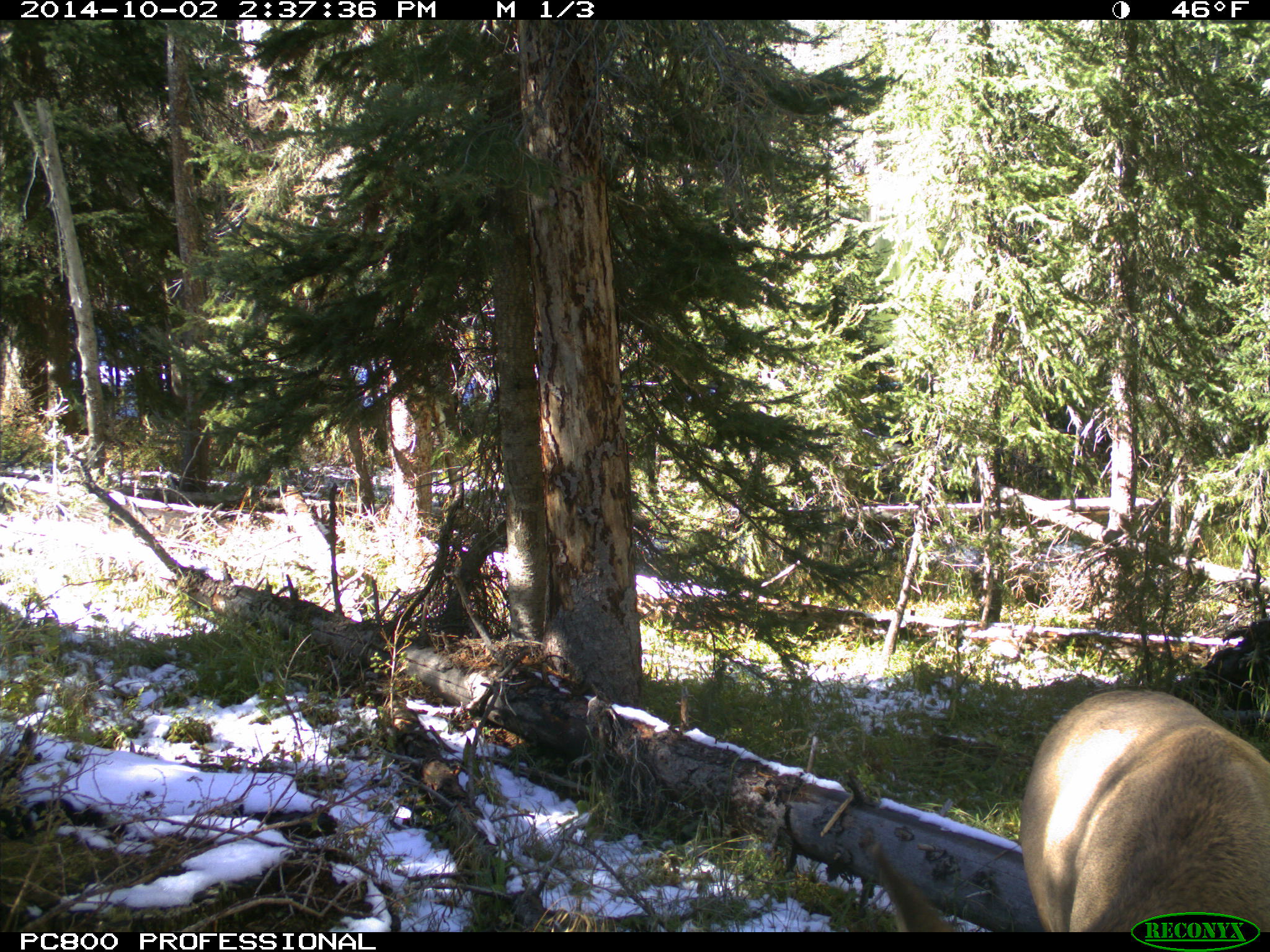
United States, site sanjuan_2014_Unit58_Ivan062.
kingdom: Animalia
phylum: Chordata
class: Mammalia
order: Artiodactyla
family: Cervidae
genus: Cervus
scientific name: Cervus elaphus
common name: red deer